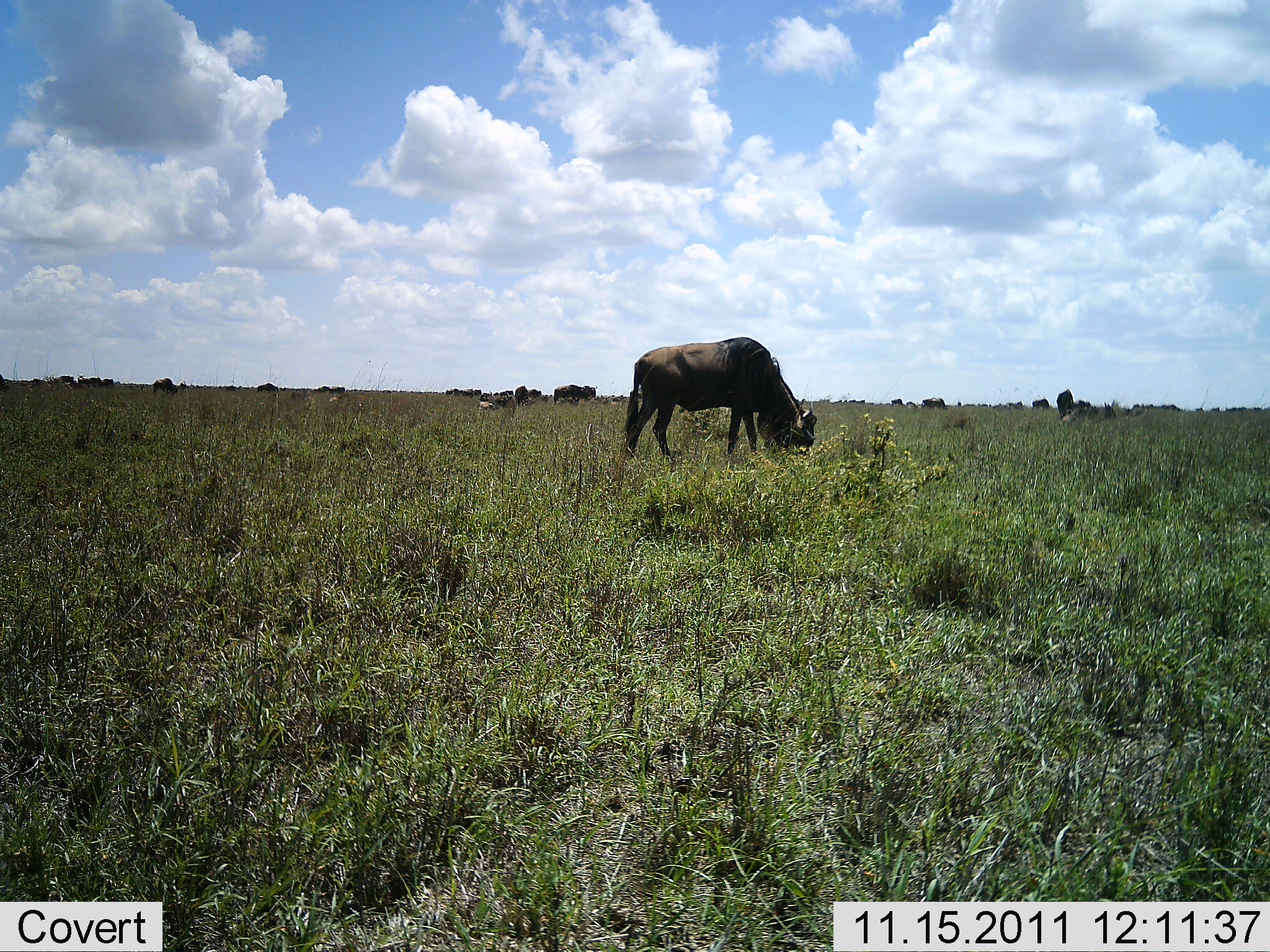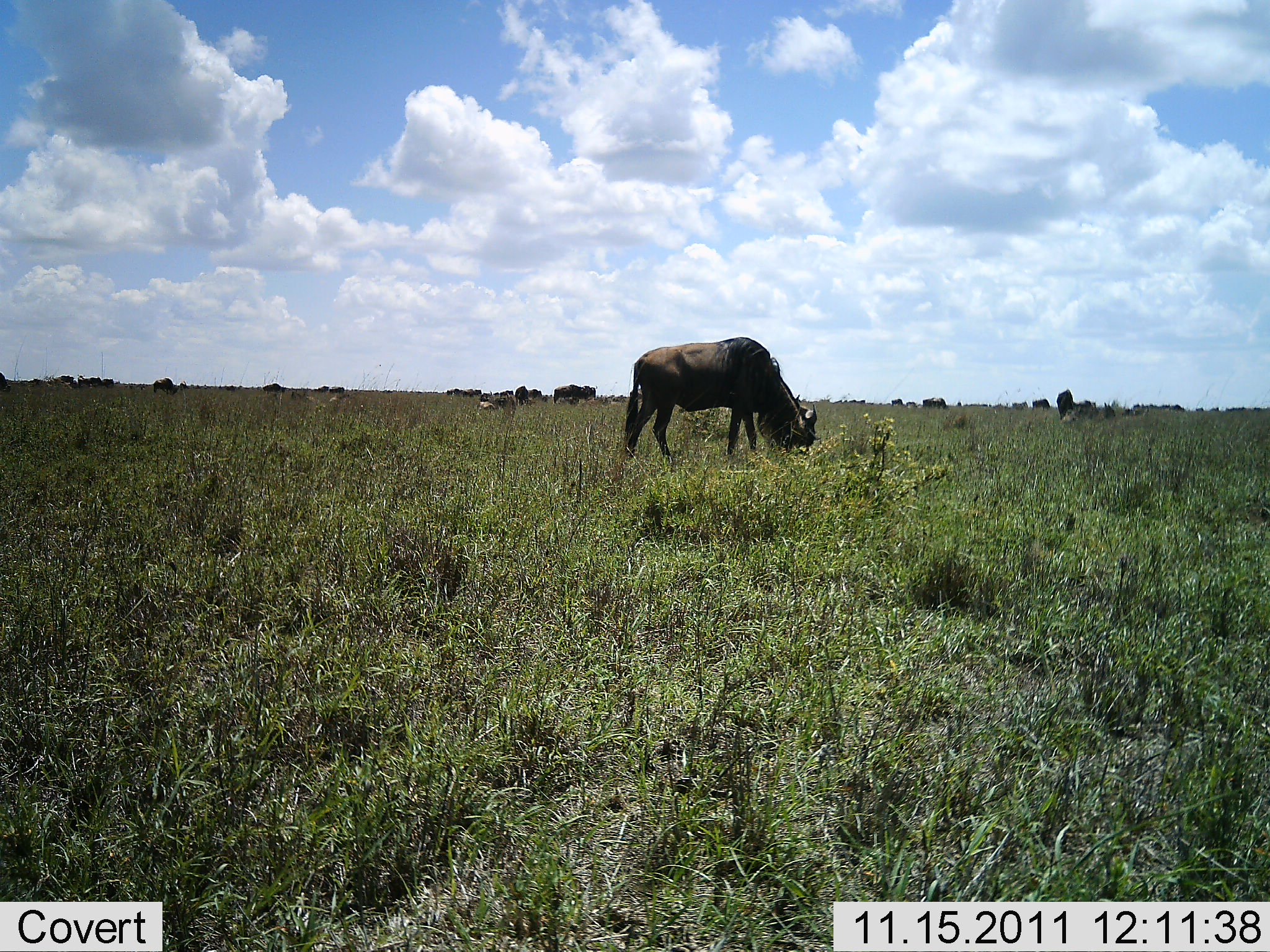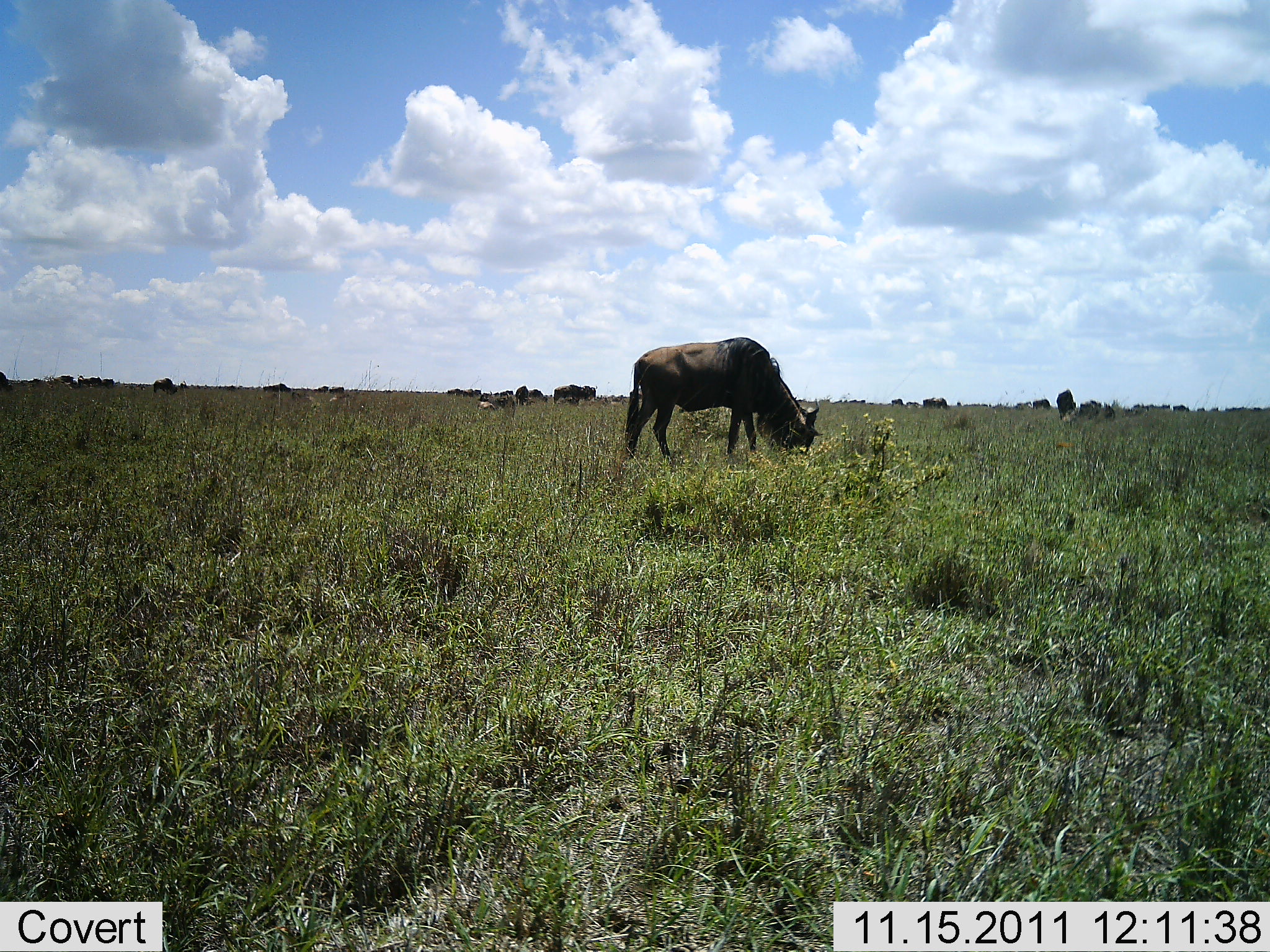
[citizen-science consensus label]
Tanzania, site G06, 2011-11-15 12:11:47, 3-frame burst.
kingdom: Animalia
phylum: Chordata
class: Mammalia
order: Artiodactyla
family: Bovidae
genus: Connochaetes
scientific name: Connochaetes taurinus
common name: blue wildebeest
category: wildebeest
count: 10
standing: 38%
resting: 0%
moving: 0%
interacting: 0%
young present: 0%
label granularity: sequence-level